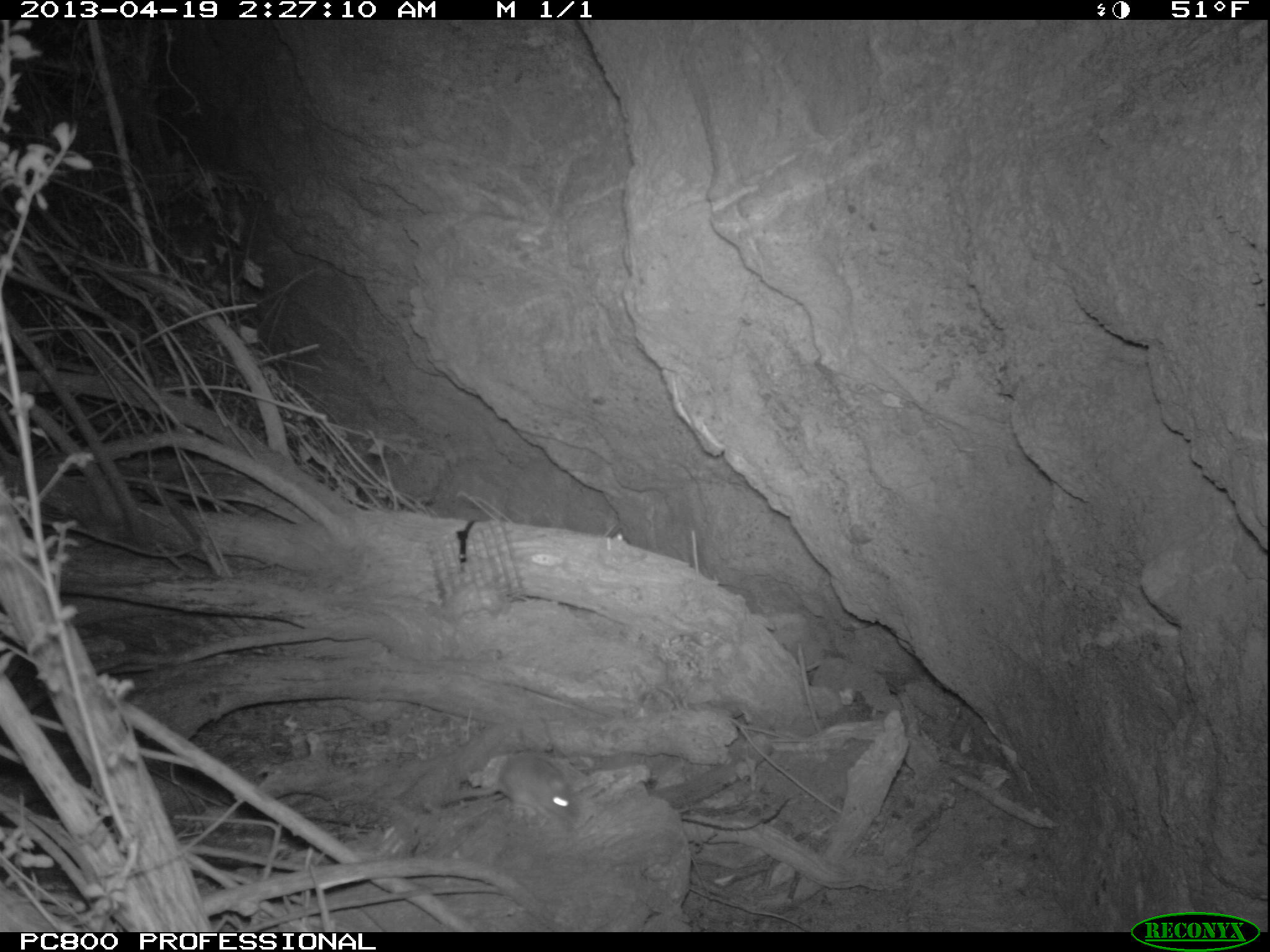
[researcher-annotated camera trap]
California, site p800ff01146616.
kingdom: Animalia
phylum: Chordata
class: Mammalia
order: Rodentia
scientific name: Rodentia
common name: rodent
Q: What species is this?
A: Rodent (Rodentia).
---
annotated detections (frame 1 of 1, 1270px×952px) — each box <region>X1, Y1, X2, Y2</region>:
rodent: <region>436, 752, 577, 821</region>